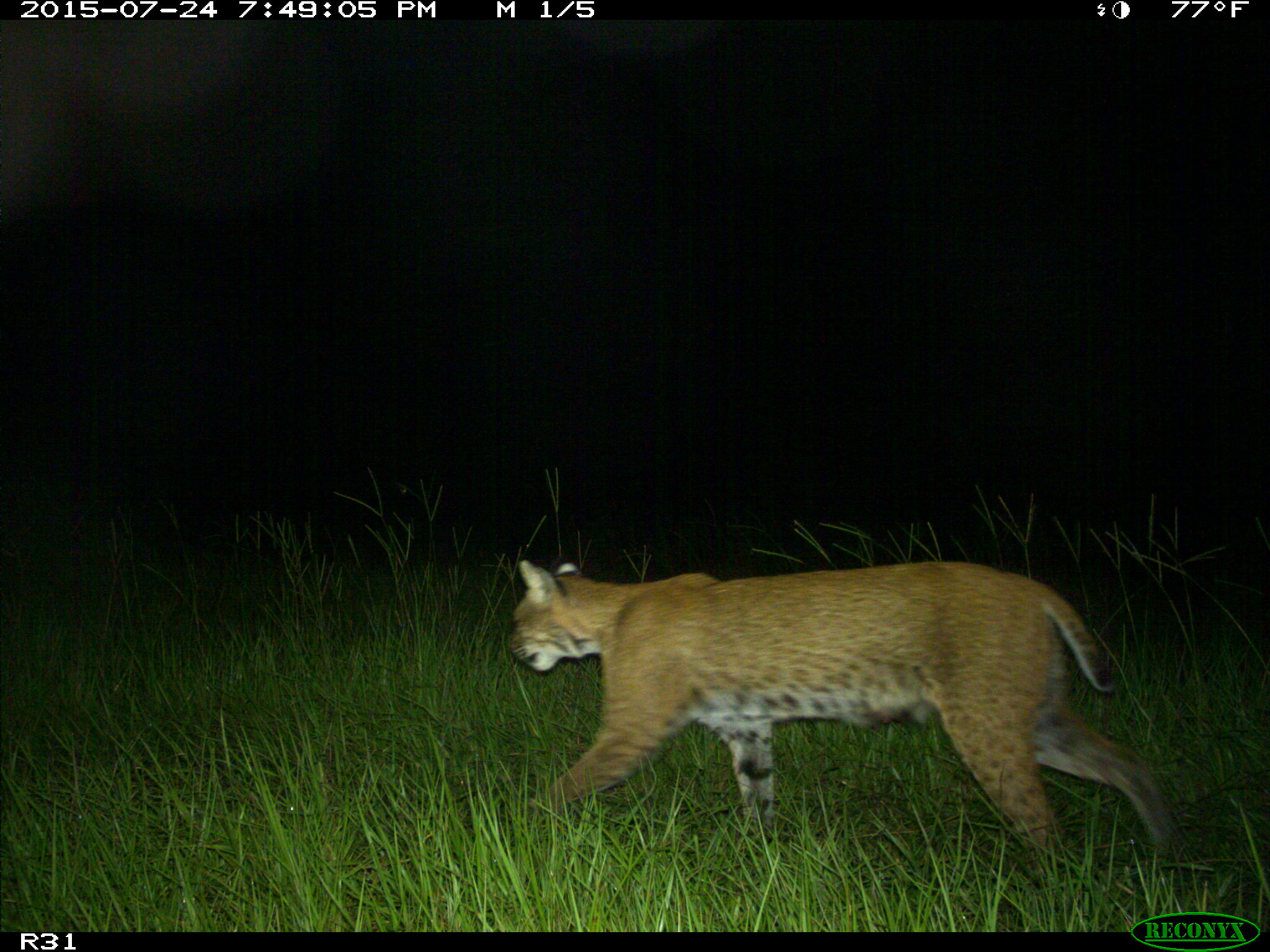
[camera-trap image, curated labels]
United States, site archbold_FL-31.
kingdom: Animalia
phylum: Chordata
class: Mammalia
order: Carnivora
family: Felidae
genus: Lynx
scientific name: Lynx rufus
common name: bobcat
Lynx rufus (bobcat).